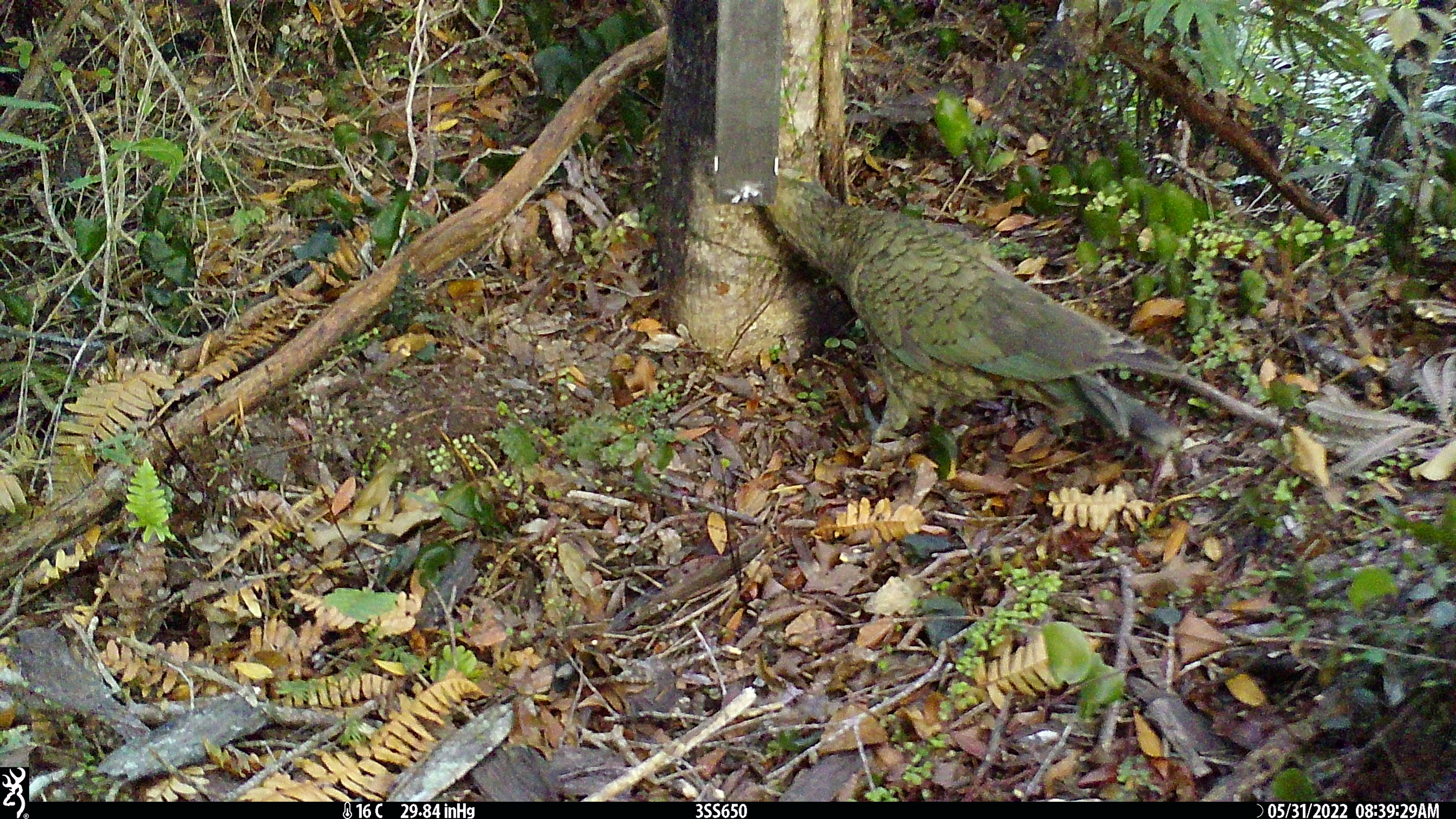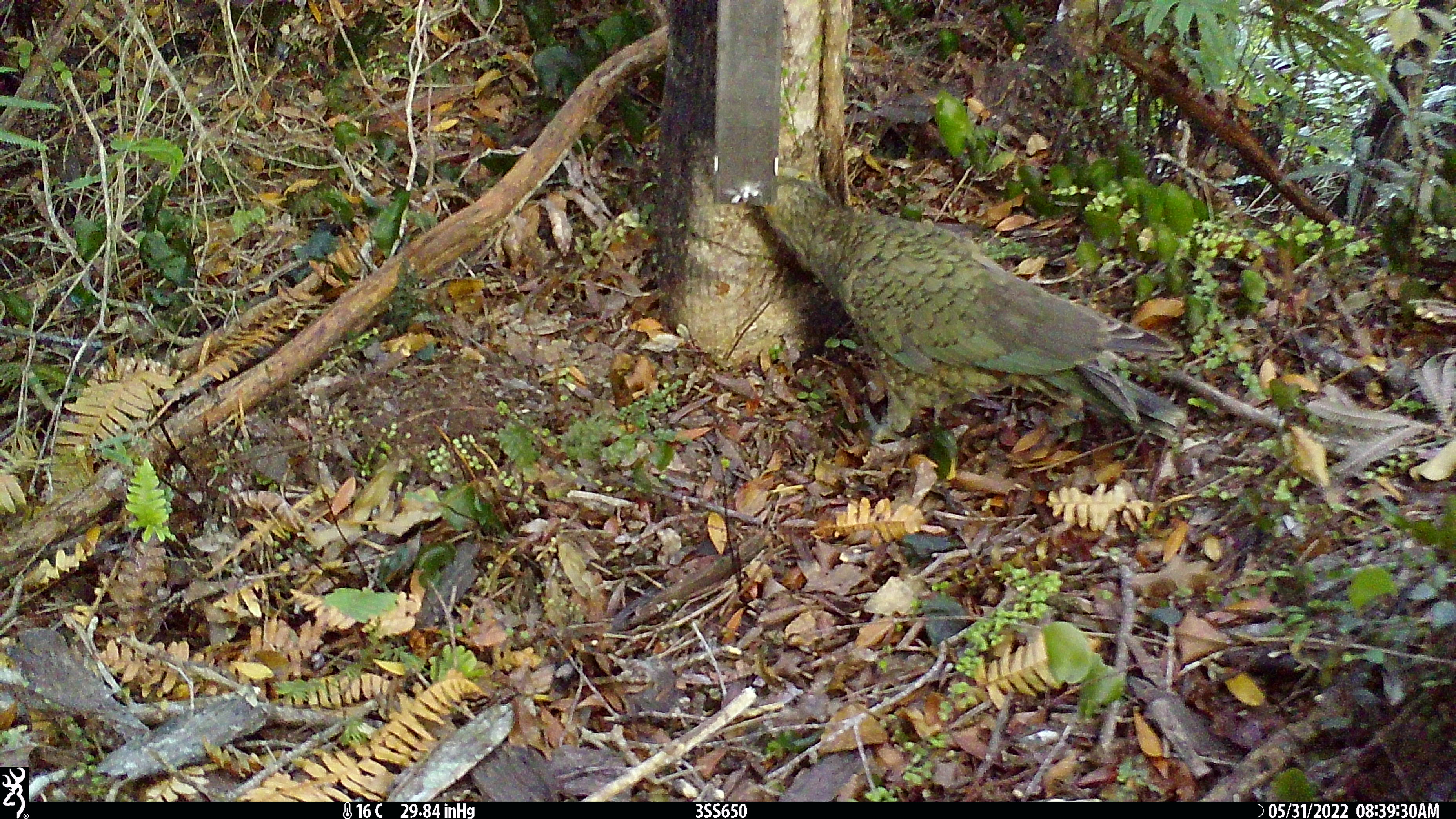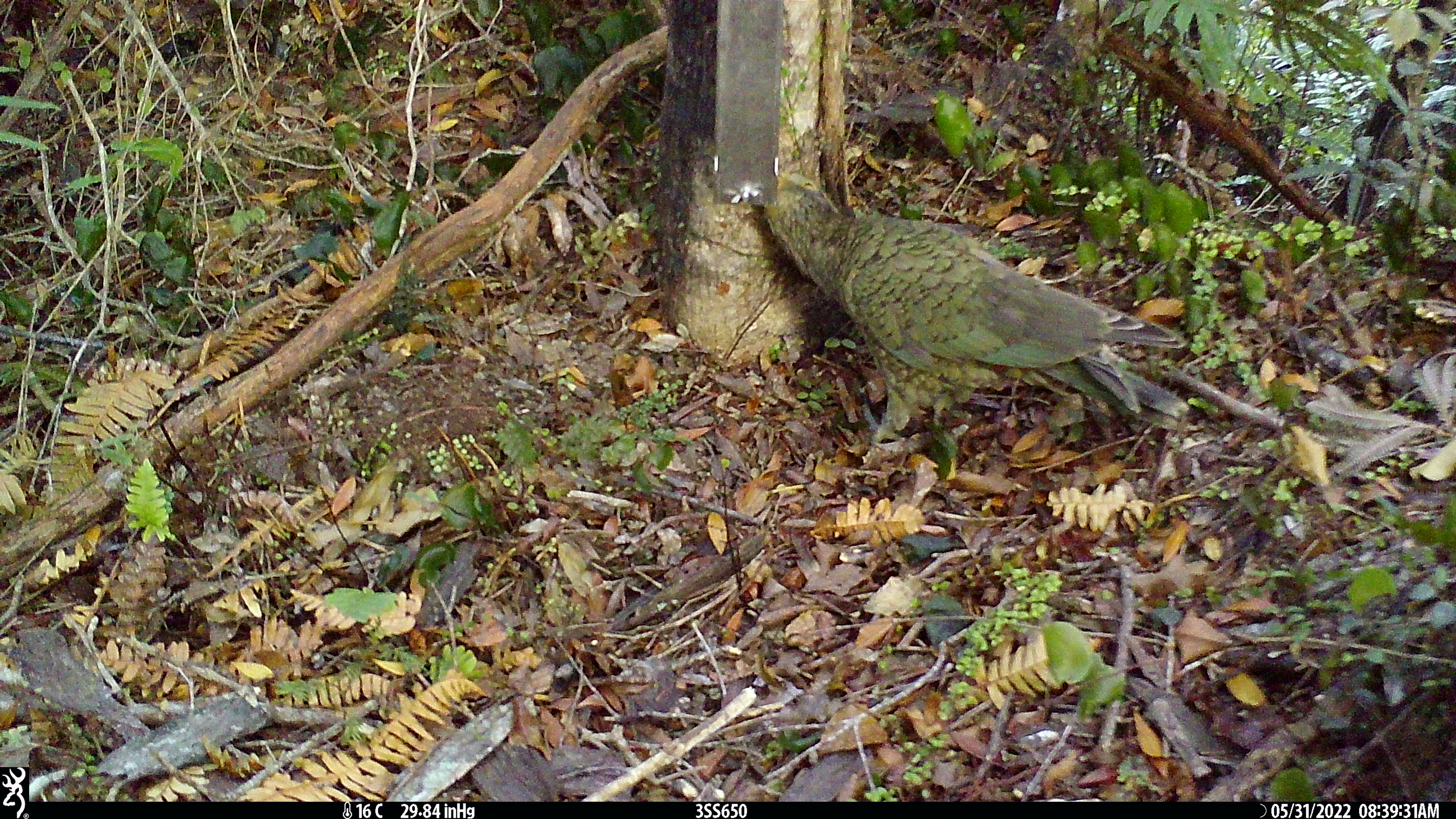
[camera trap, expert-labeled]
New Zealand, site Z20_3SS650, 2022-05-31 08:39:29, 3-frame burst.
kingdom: Animalia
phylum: Chordata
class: Aves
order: Psittaciformes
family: Strigopidae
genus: Nestor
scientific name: Nestor notabilis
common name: kea